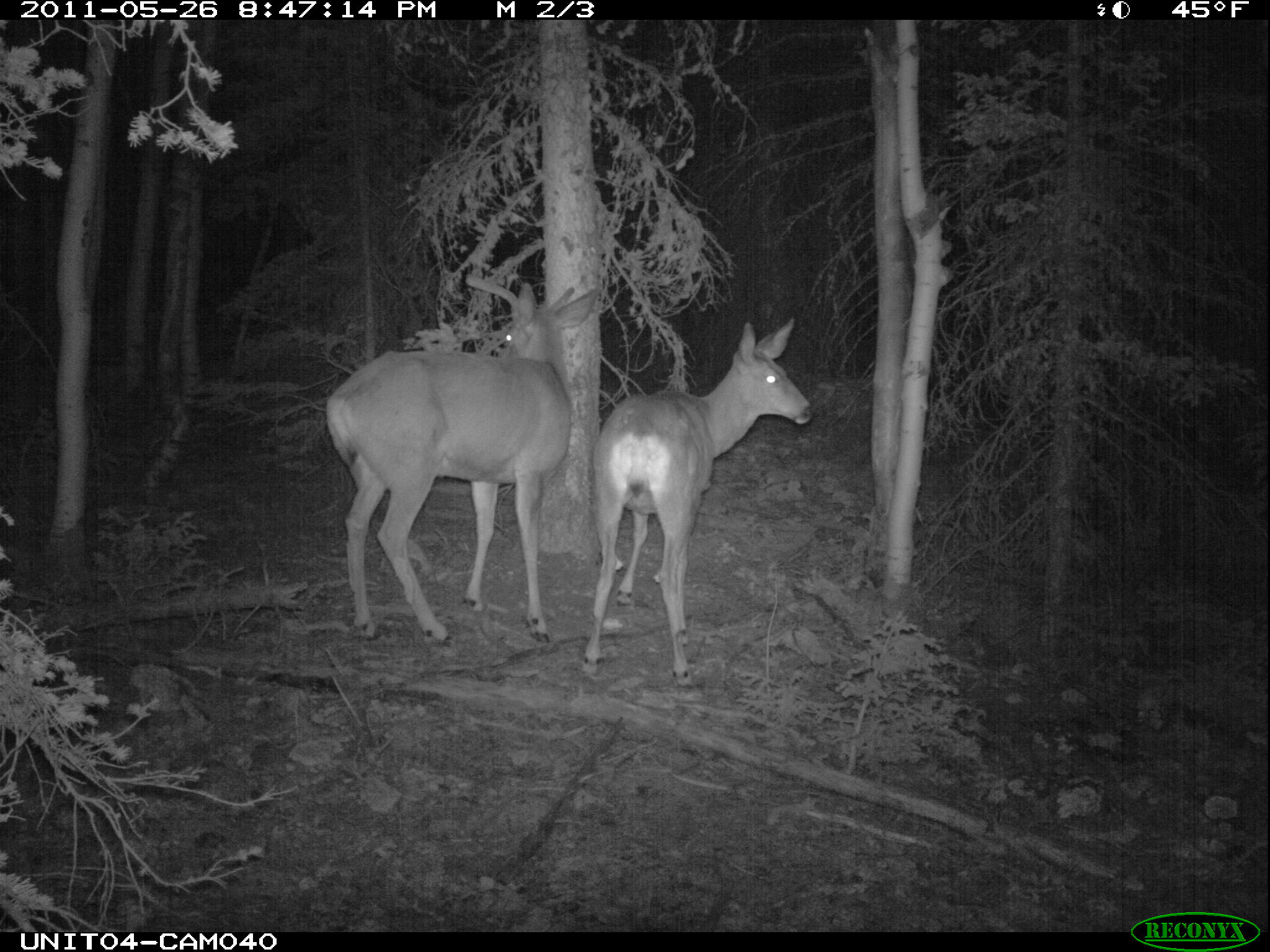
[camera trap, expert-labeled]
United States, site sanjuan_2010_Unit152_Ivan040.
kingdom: Animalia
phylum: Chordata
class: Mammalia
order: Artiodactyla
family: Cervidae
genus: Odocoileus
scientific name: Odocoileus hemionus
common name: mule deer